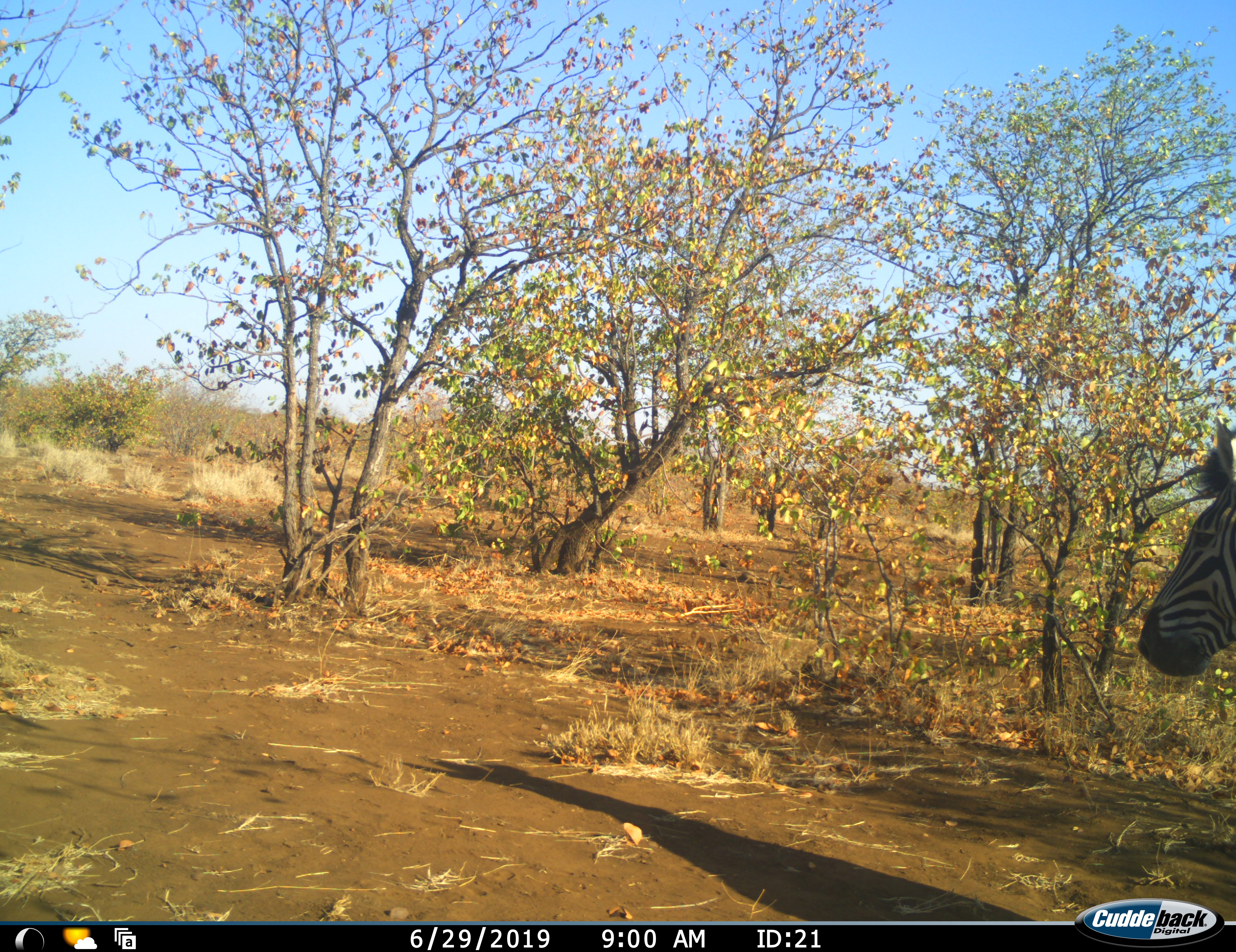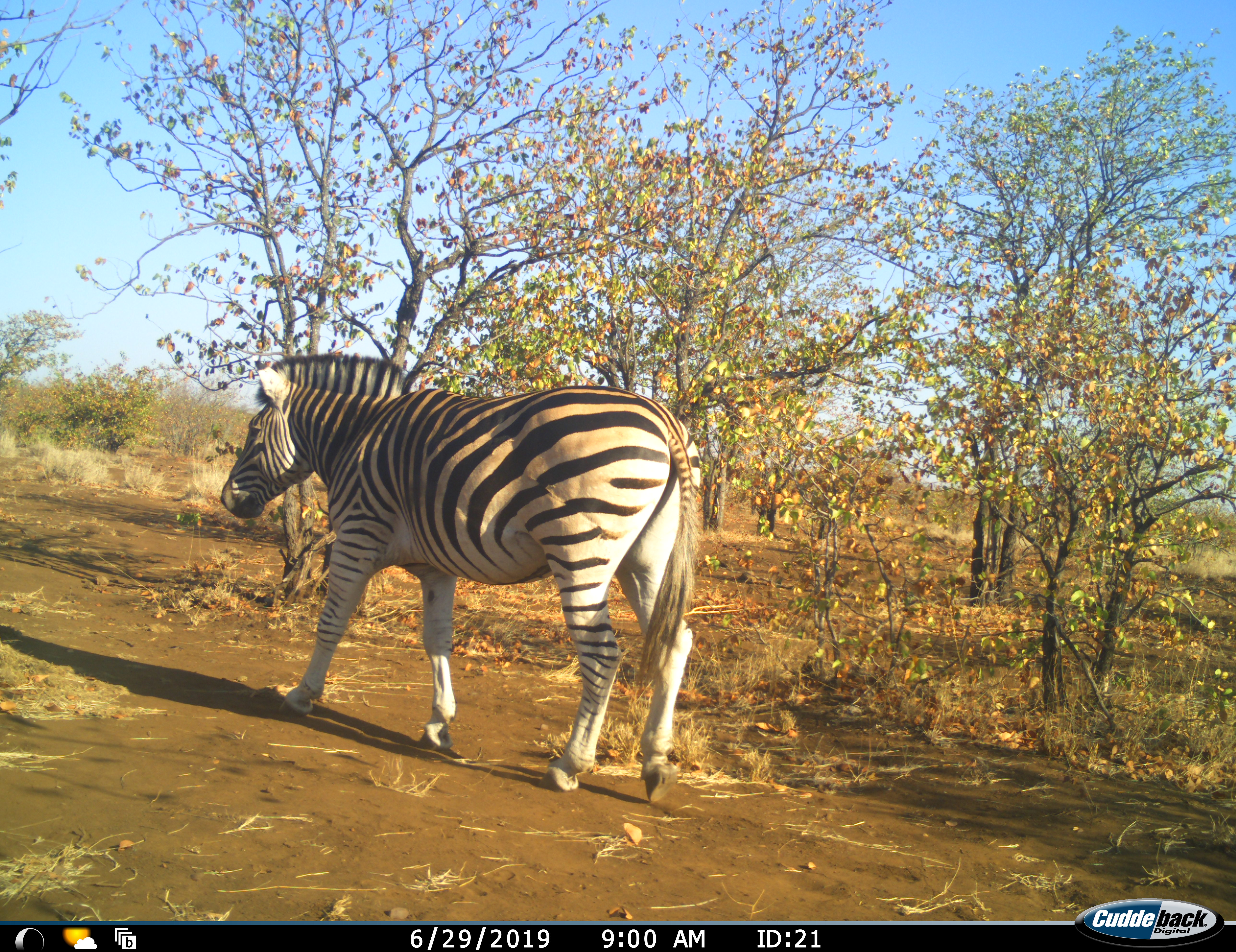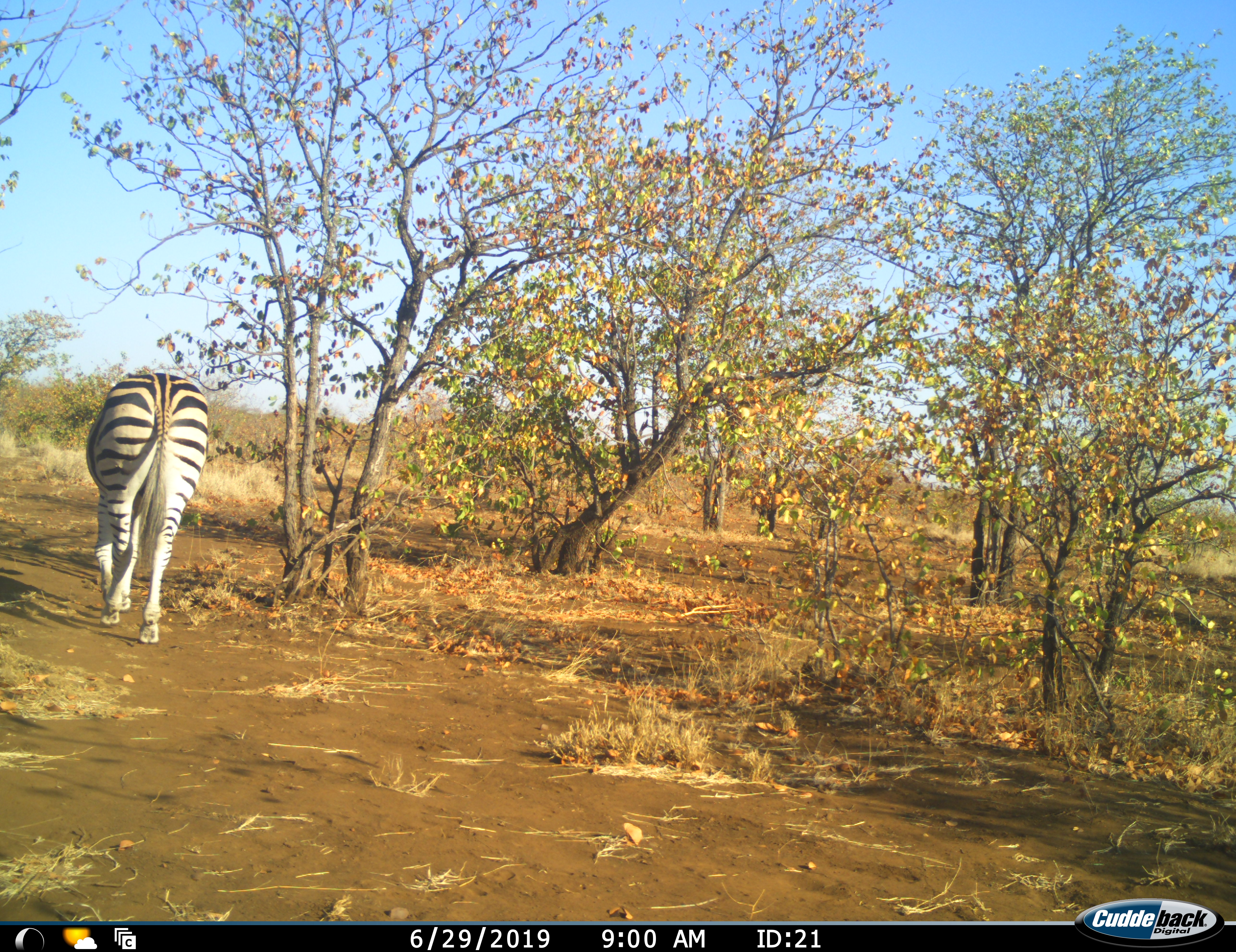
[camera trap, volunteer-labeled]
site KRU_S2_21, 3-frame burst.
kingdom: Animalia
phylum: Chordata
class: Mammalia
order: Perissodactyla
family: Equidae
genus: Equus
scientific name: Equus quagga burchellii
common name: burchell's zebra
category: zebraburchells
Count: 1.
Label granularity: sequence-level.